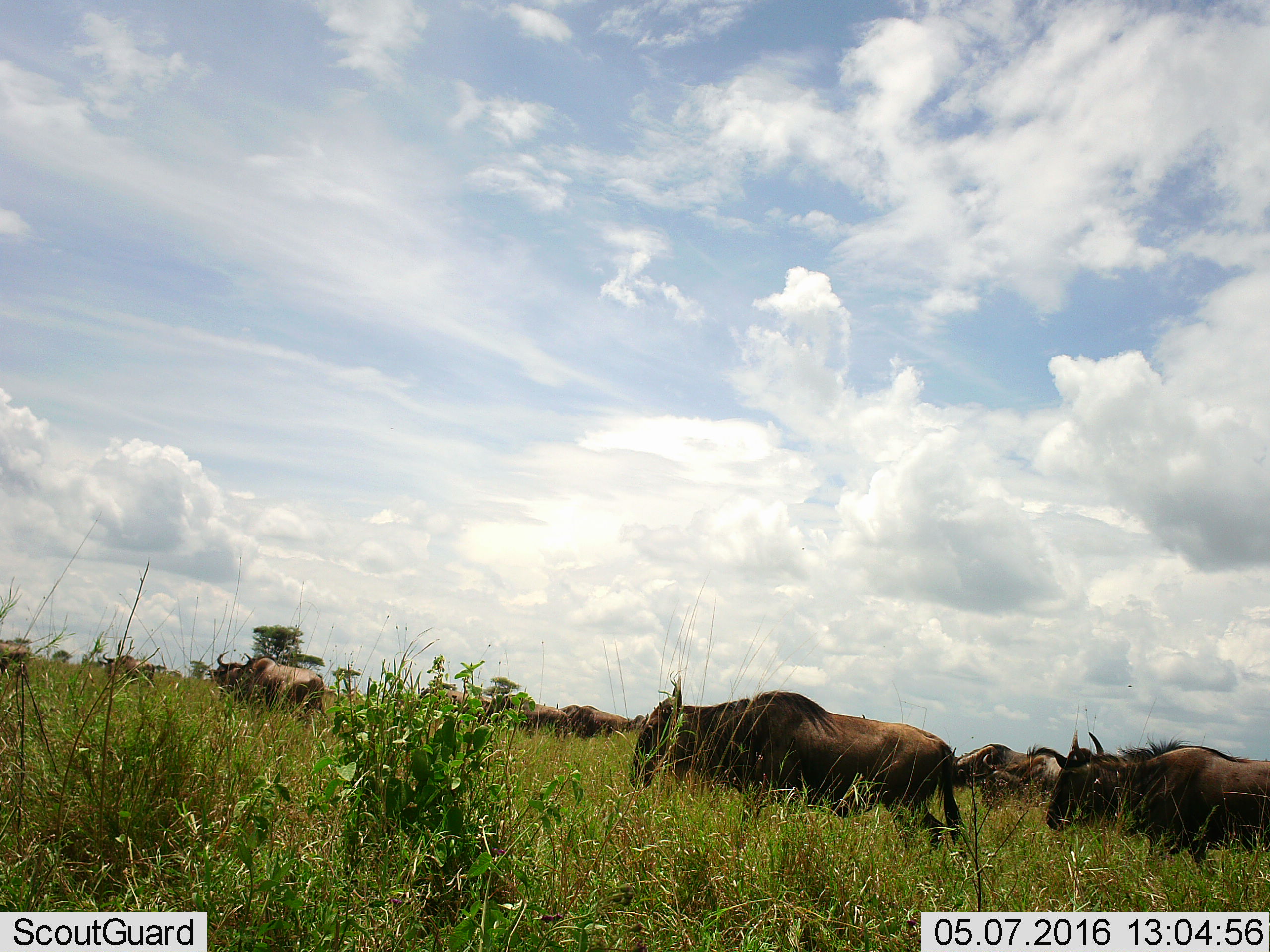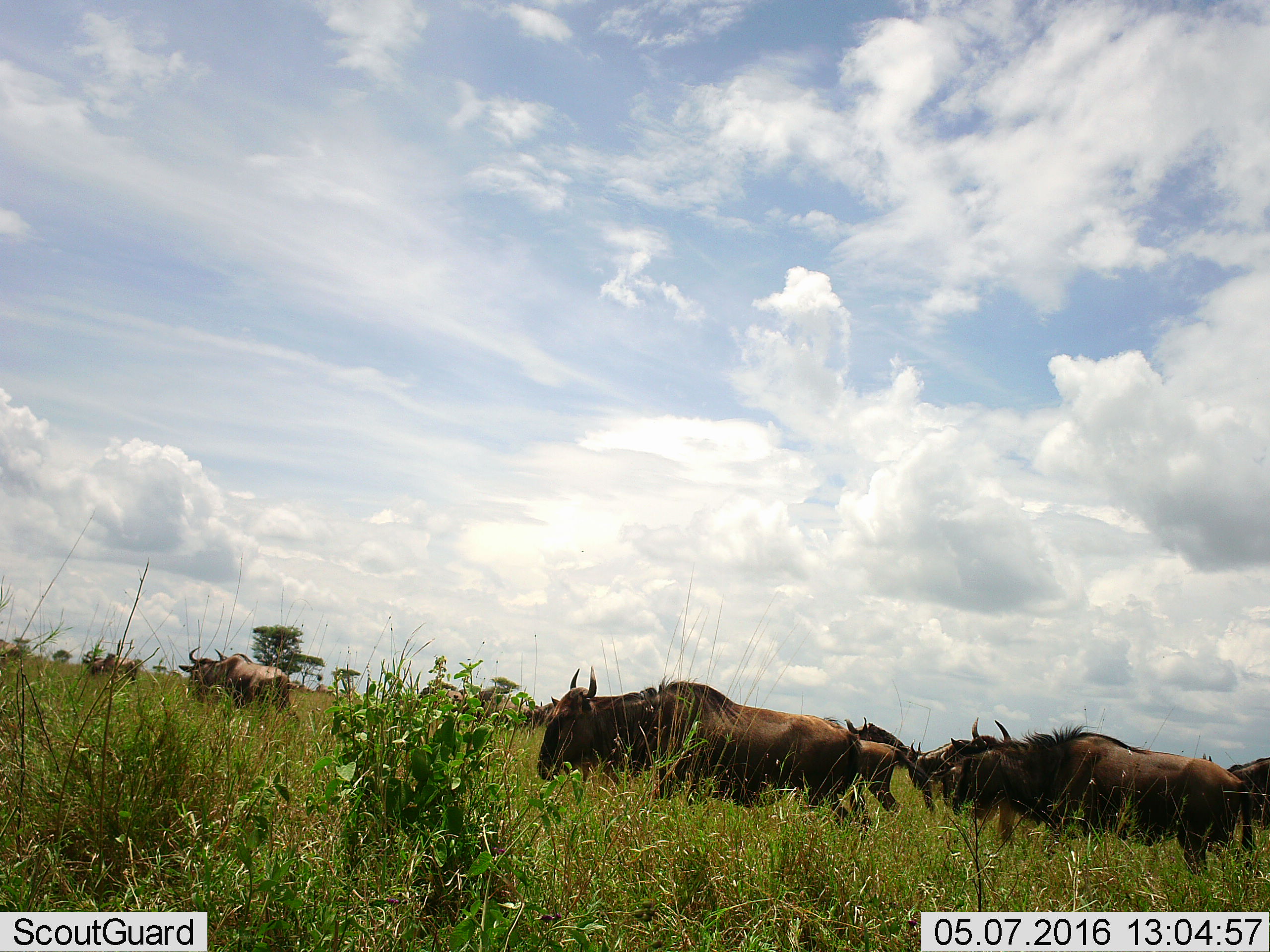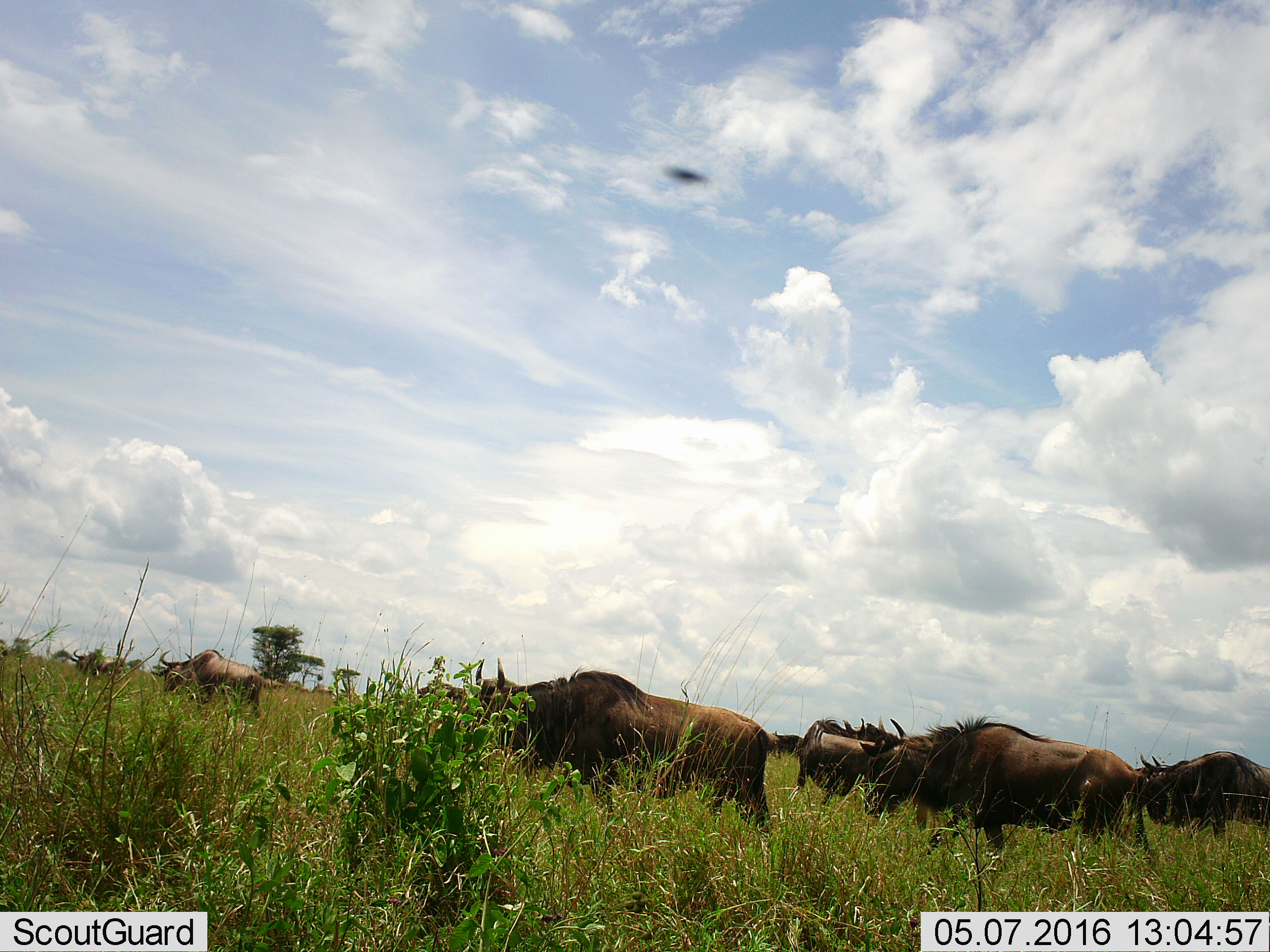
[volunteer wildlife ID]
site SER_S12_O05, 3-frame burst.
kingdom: Animalia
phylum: Chordata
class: Mammalia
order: Artiodactyla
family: Bovidae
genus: Connochaetes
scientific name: Connochaetes taurinus taurinus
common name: blue wildebeest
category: wildebeestblue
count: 11-50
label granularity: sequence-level